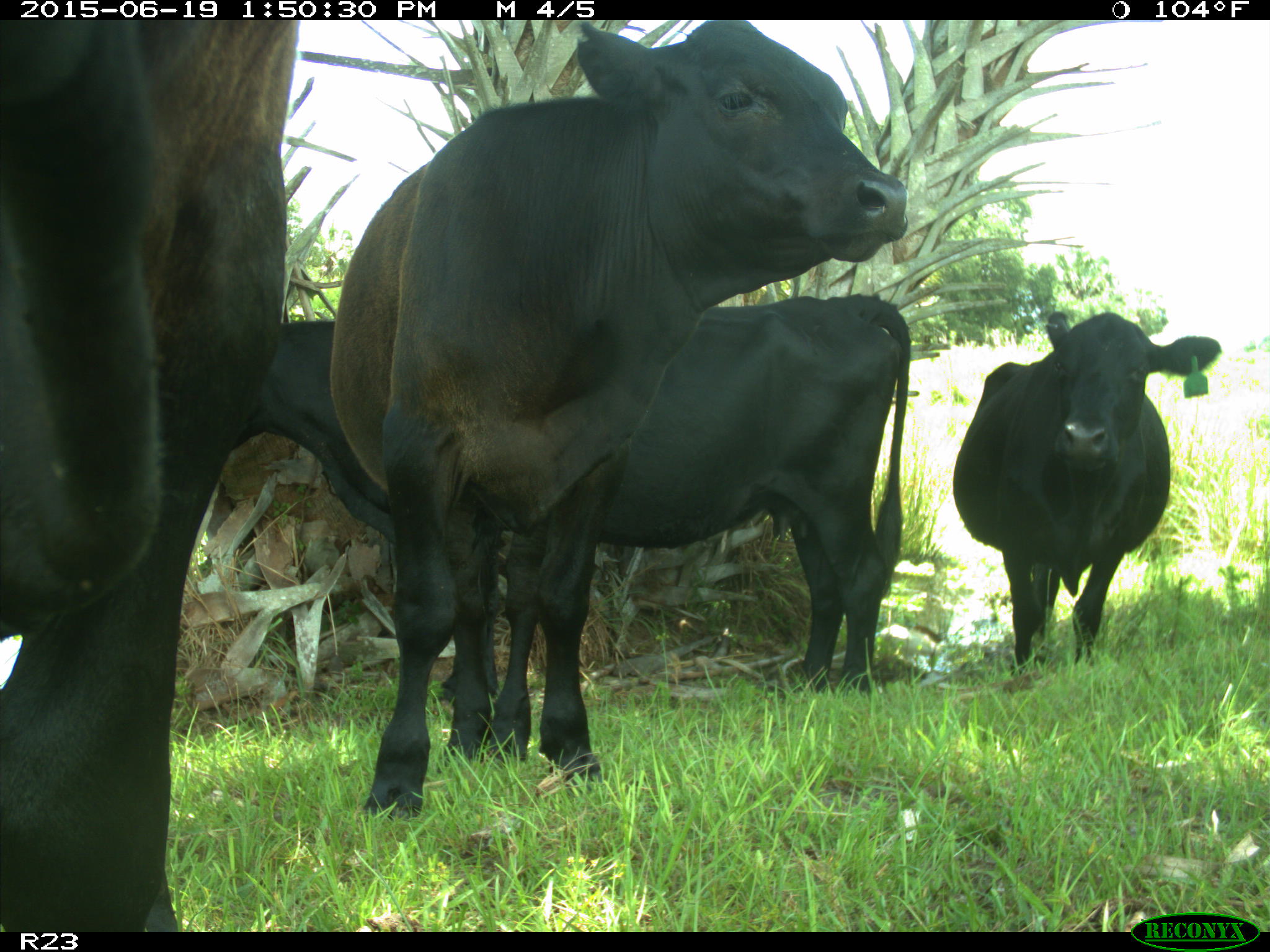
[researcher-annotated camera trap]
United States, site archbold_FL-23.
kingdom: Animalia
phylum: Chordata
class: Mammalia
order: Artiodactyla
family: Suidae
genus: Sus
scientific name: Sus scrofa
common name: wild boar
Sus scrofa (wild boar).